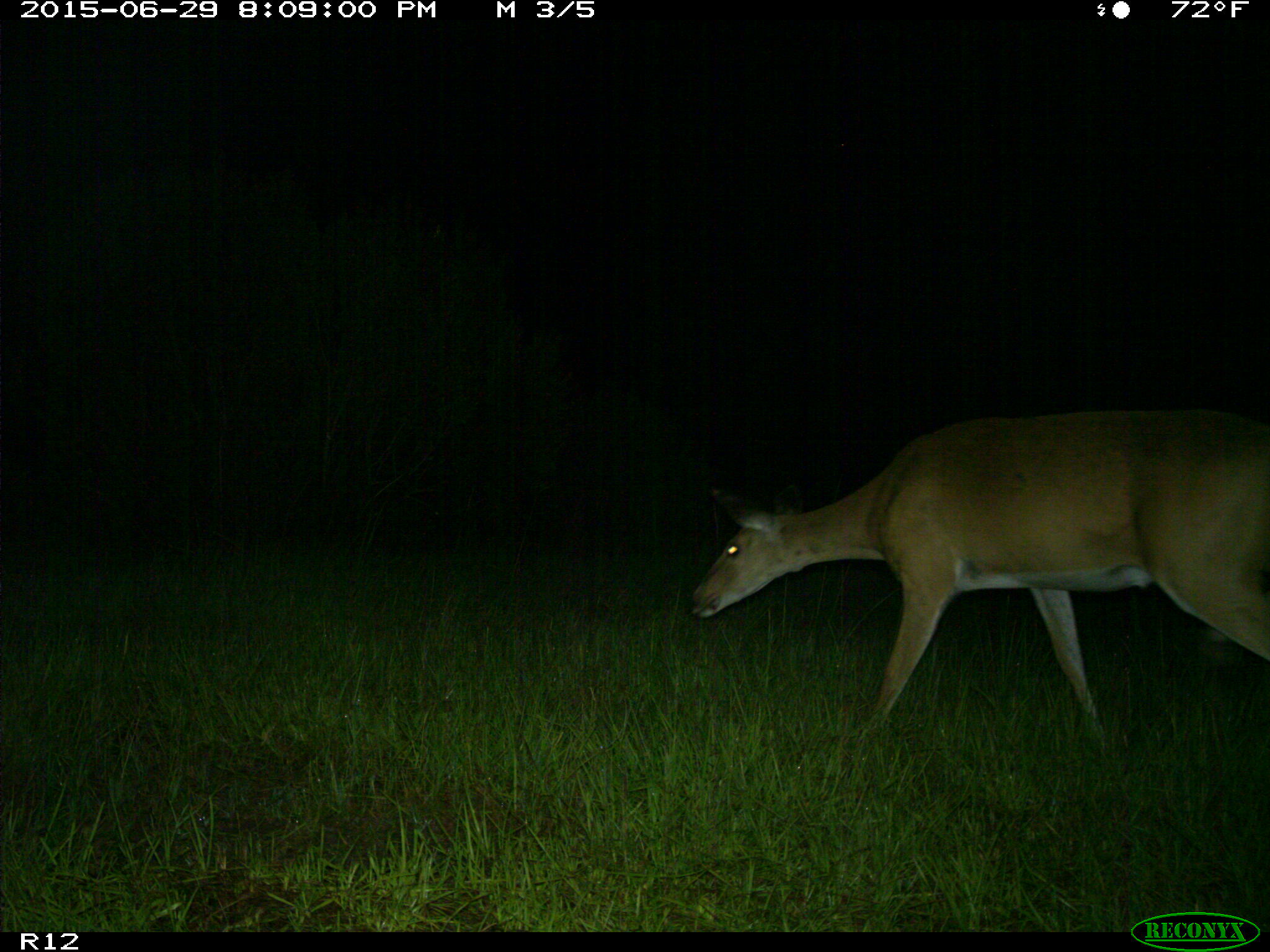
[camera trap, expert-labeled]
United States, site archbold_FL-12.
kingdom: Animalia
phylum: Chordata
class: Mammalia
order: Artiodactyla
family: Cervidae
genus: Odocoileus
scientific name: Odocoileus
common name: deer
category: unidentified deer